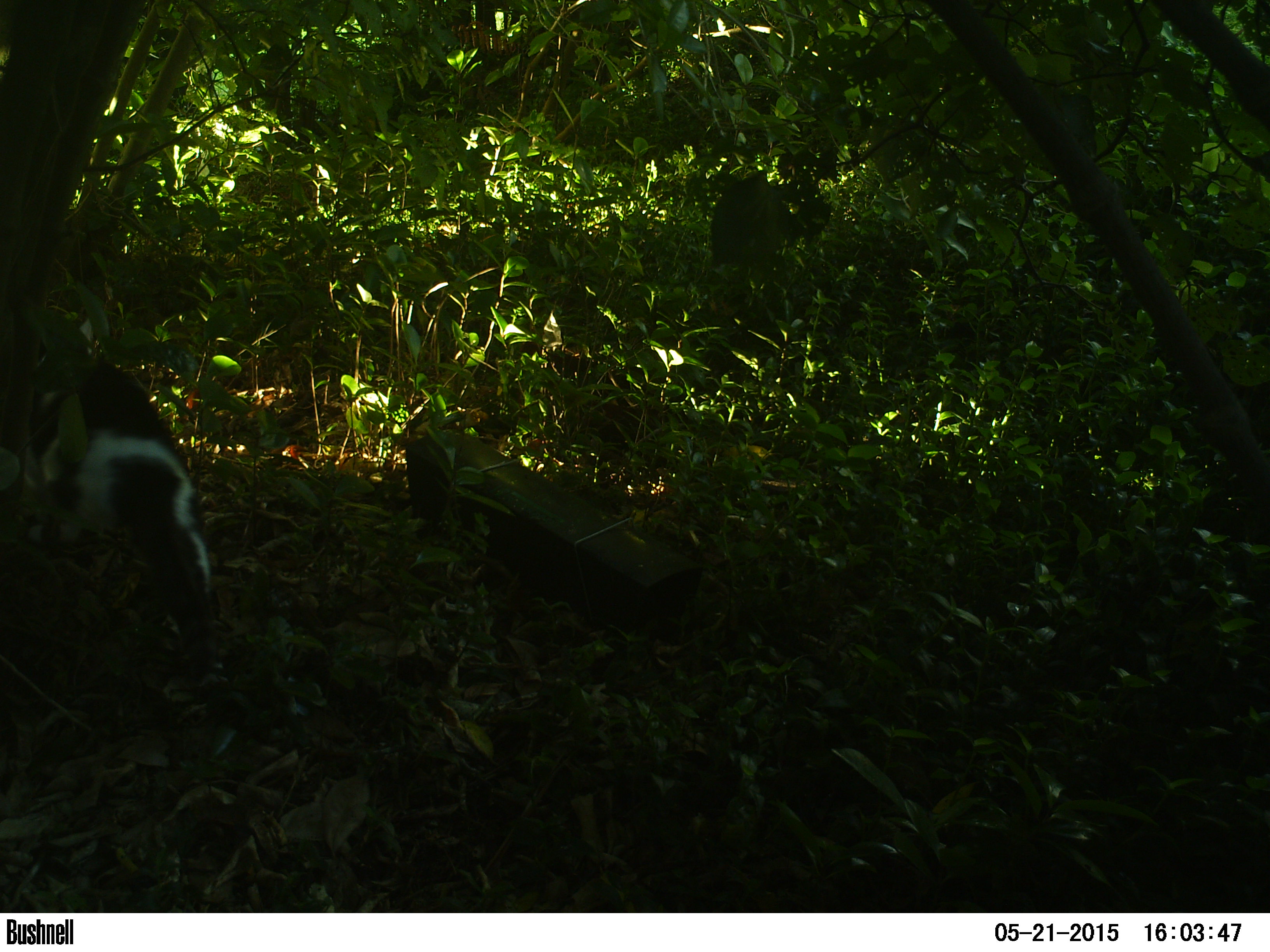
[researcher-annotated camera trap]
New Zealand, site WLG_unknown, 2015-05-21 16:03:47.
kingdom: Animalia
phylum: Chordata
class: Mammalia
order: Carnivora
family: Felidae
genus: Felis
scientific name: Felis catus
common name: domestic cat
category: cat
Cat (domestic cat) (Felis catus).